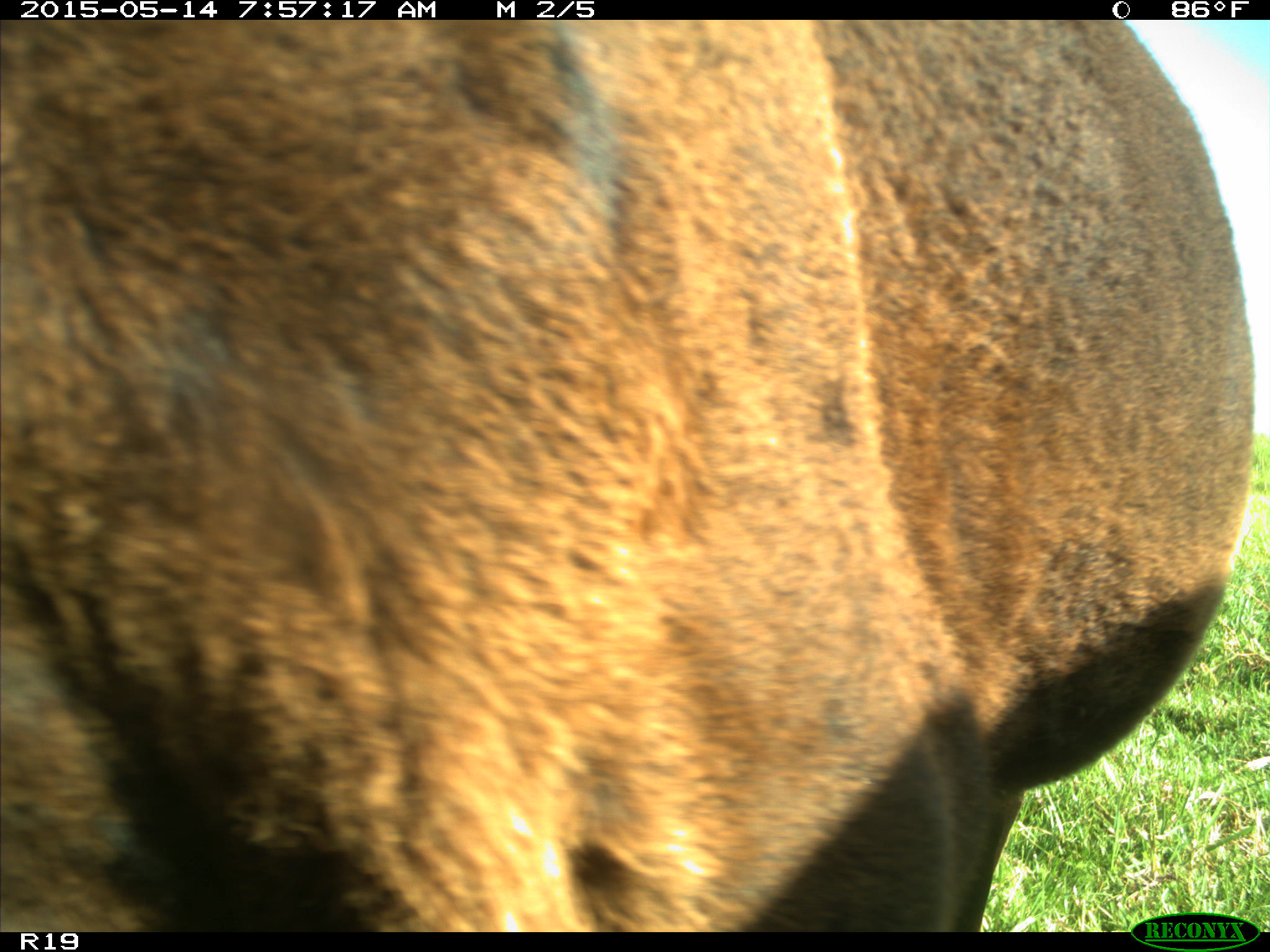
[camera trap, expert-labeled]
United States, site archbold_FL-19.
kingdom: Animalia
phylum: Chordata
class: Mammalia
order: Artiodactyla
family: Bovidae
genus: Bos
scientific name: Bos taurus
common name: domestic cow